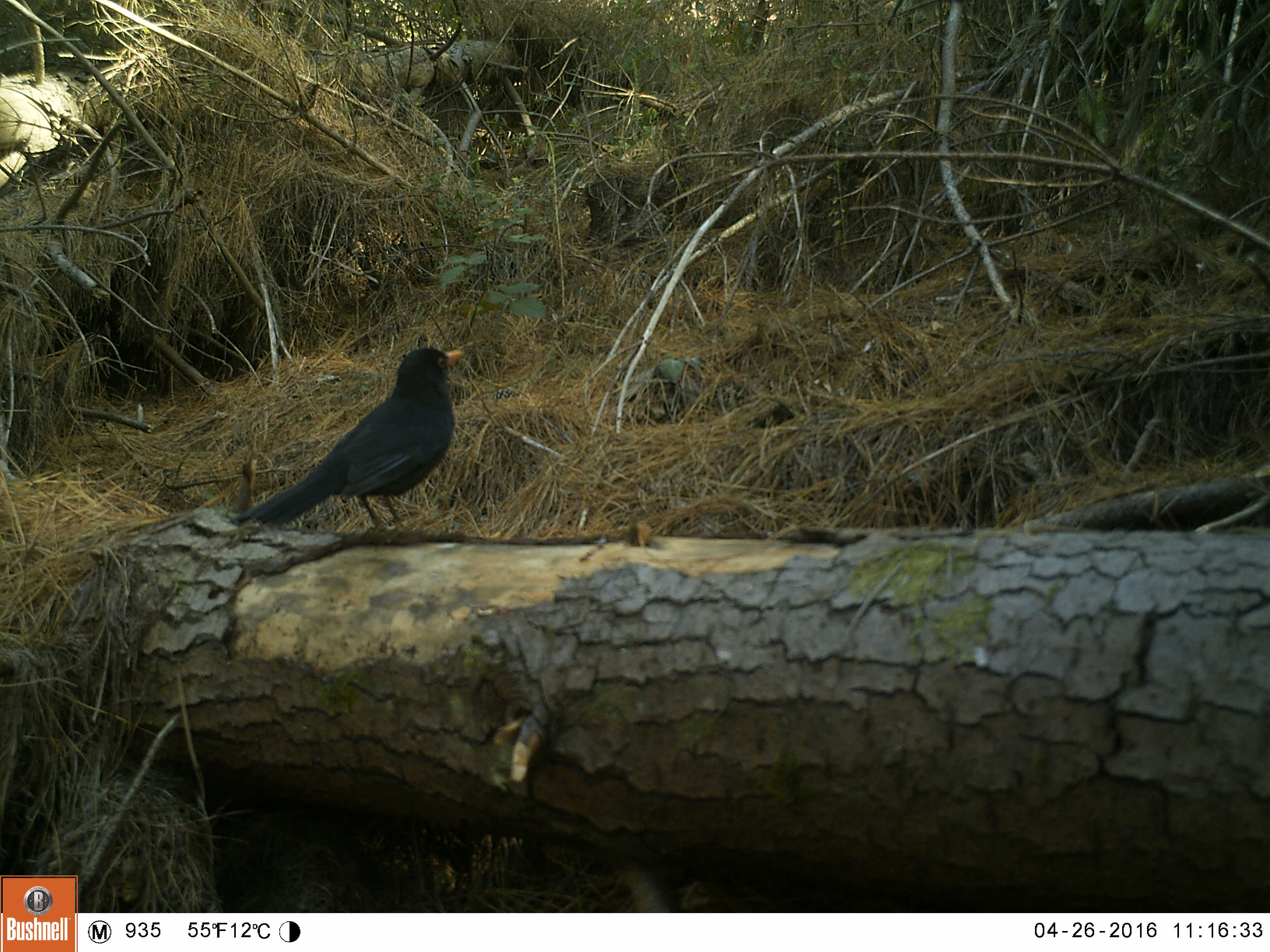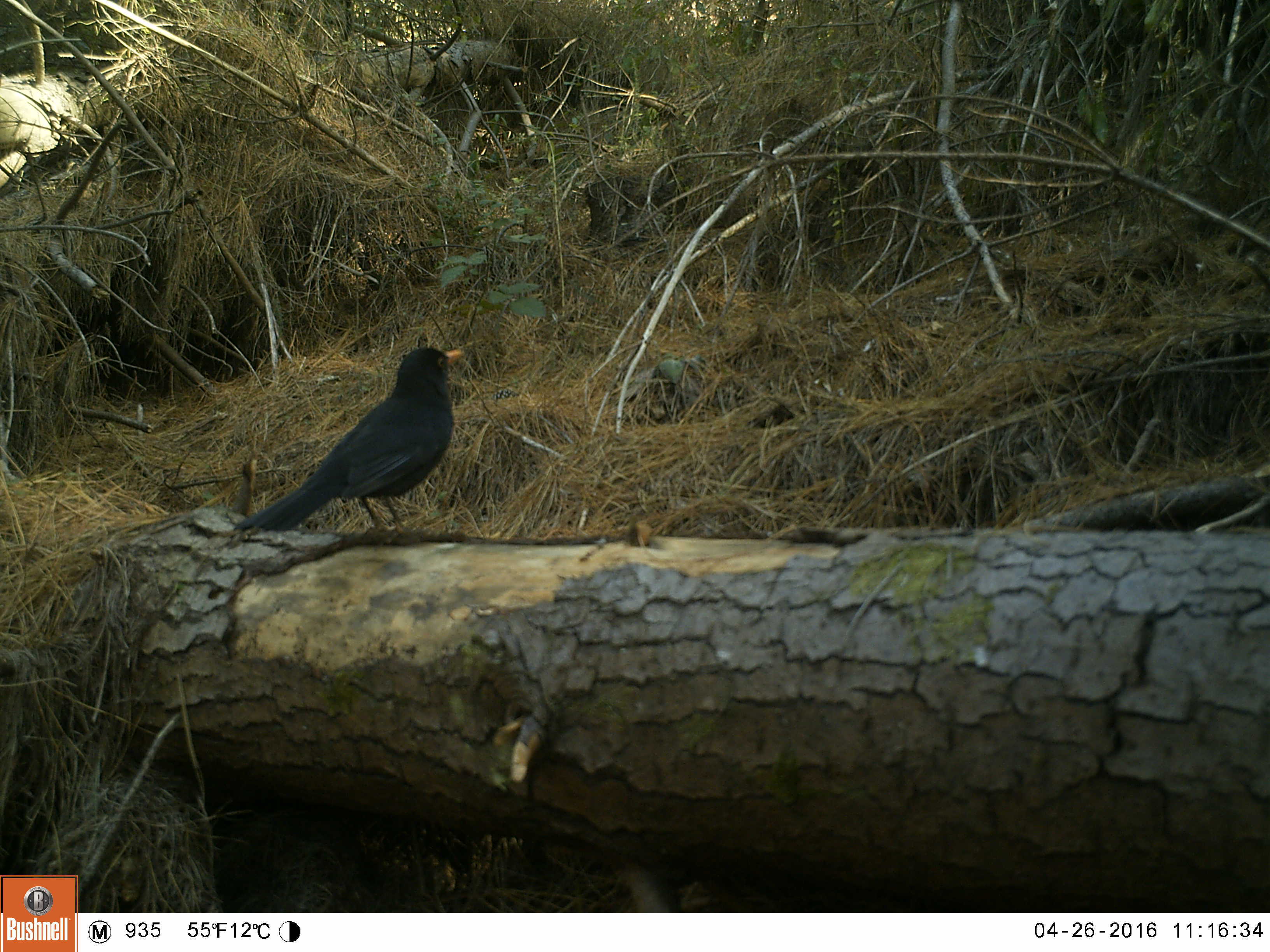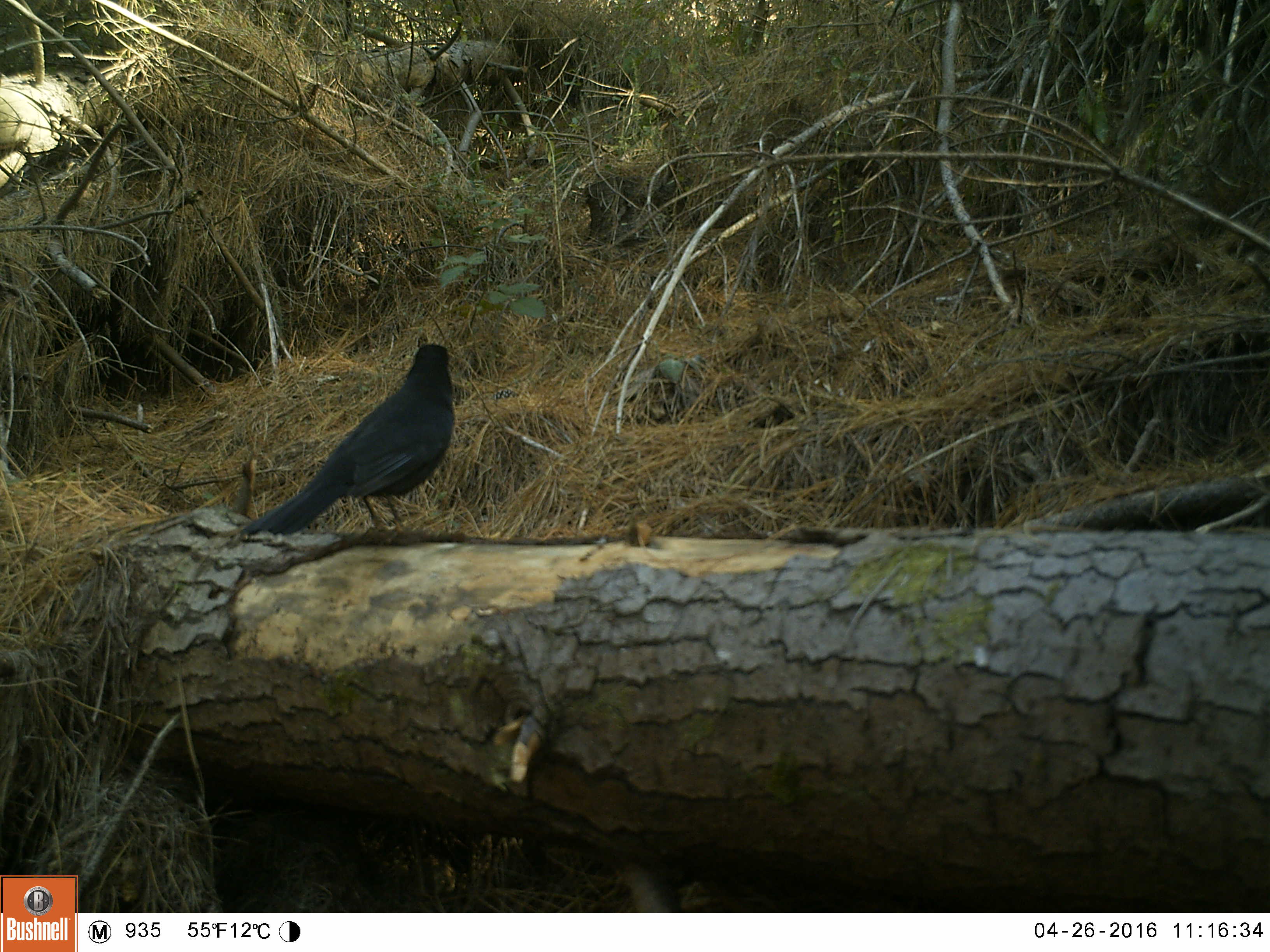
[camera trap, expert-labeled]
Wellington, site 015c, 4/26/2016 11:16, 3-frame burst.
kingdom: Animalia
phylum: Chordata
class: Aves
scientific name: Aves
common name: bird